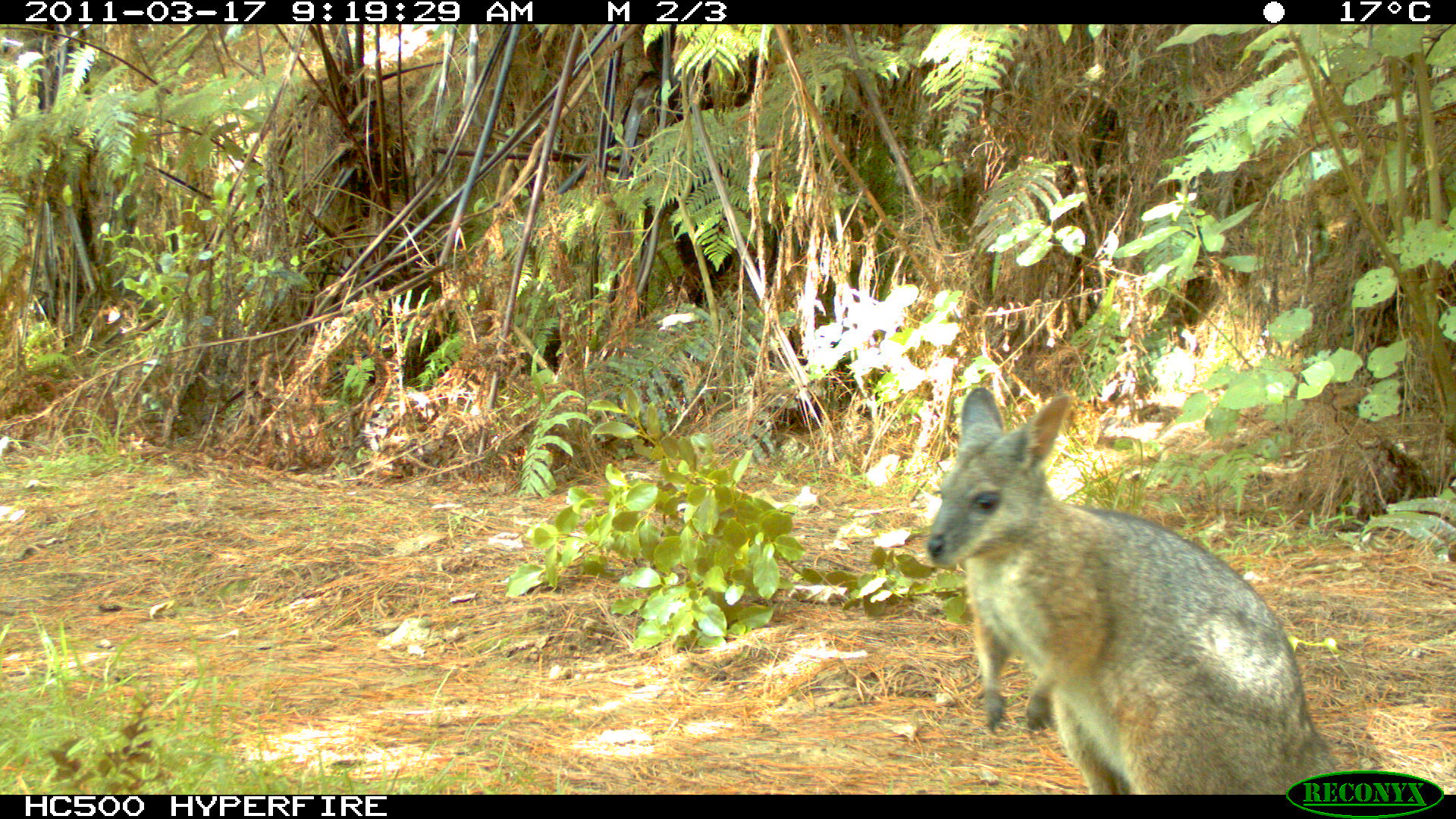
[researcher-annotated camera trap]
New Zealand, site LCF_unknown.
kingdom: Animalia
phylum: Chordata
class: Mammalia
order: Diprotodontia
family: Macropodidae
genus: Notamacropus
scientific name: Notamacropus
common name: wallaby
Wallaby (Notamacropus).